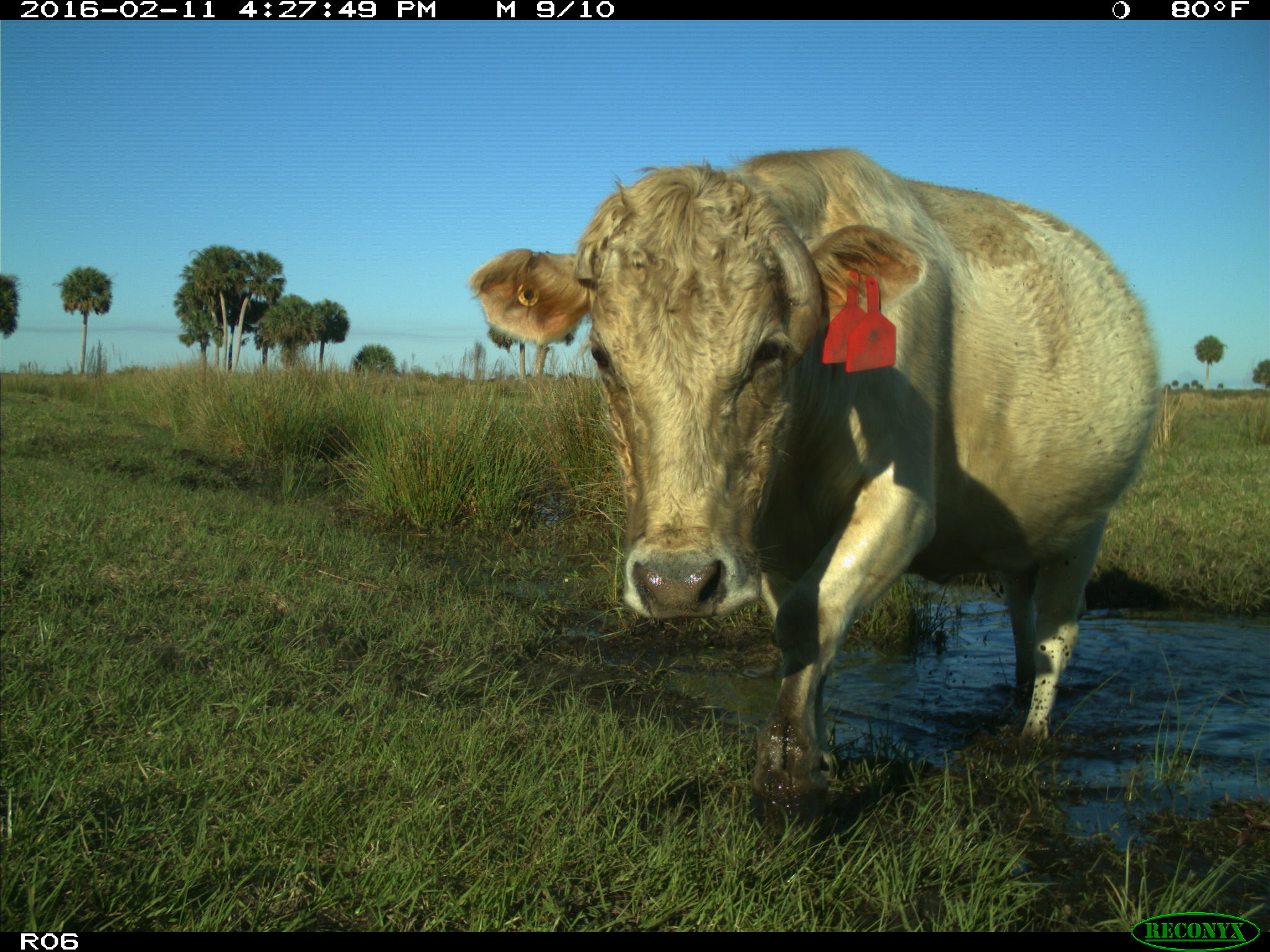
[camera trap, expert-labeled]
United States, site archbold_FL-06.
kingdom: Animalia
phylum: Chordata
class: Mammalia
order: Artiodactyla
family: Bovidae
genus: Bos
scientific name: Bos taurus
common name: domestic cow